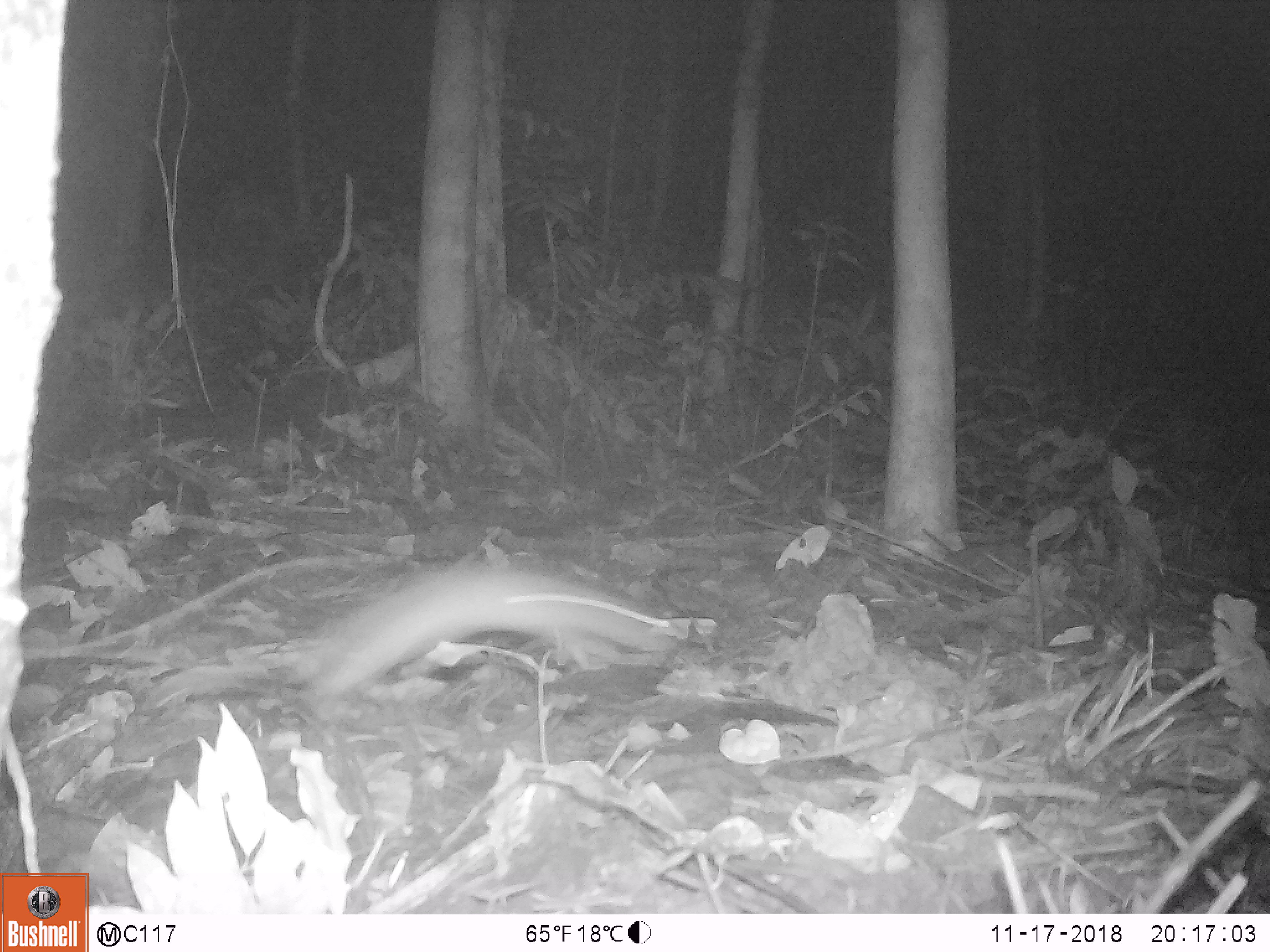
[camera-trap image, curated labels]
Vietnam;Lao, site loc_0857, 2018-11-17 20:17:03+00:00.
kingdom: Animalia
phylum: Chordata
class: Mammalia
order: Rodentia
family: Muridae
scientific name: Muridae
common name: old-world mice and rats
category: unidentified murid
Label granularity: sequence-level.